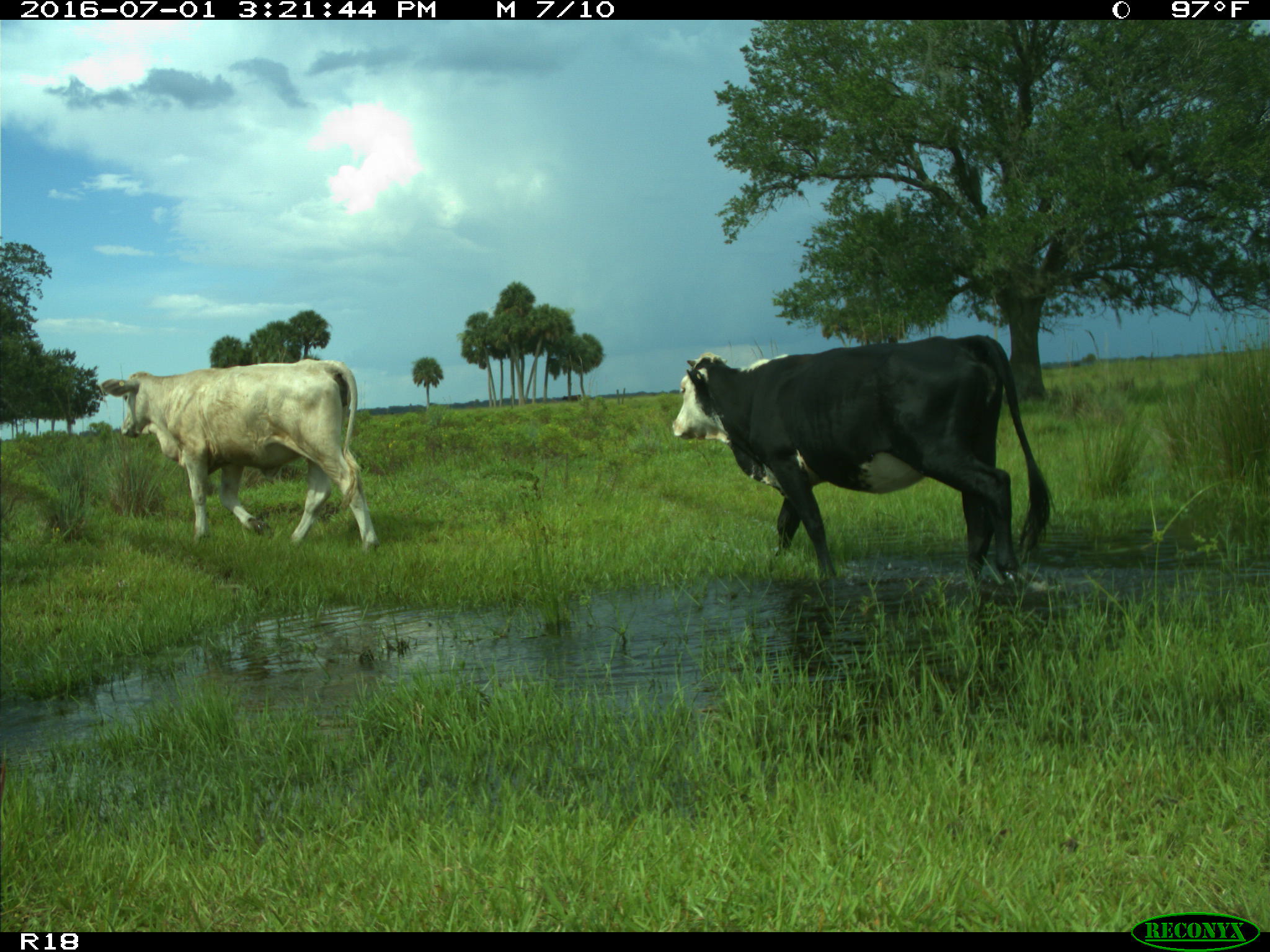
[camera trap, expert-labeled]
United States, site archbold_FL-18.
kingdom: Animalia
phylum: Chordata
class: Mammalia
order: Artiodactyla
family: Bovidae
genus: Bos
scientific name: Bos taurus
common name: domestic cow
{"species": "Bos taurus (domestic cow)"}